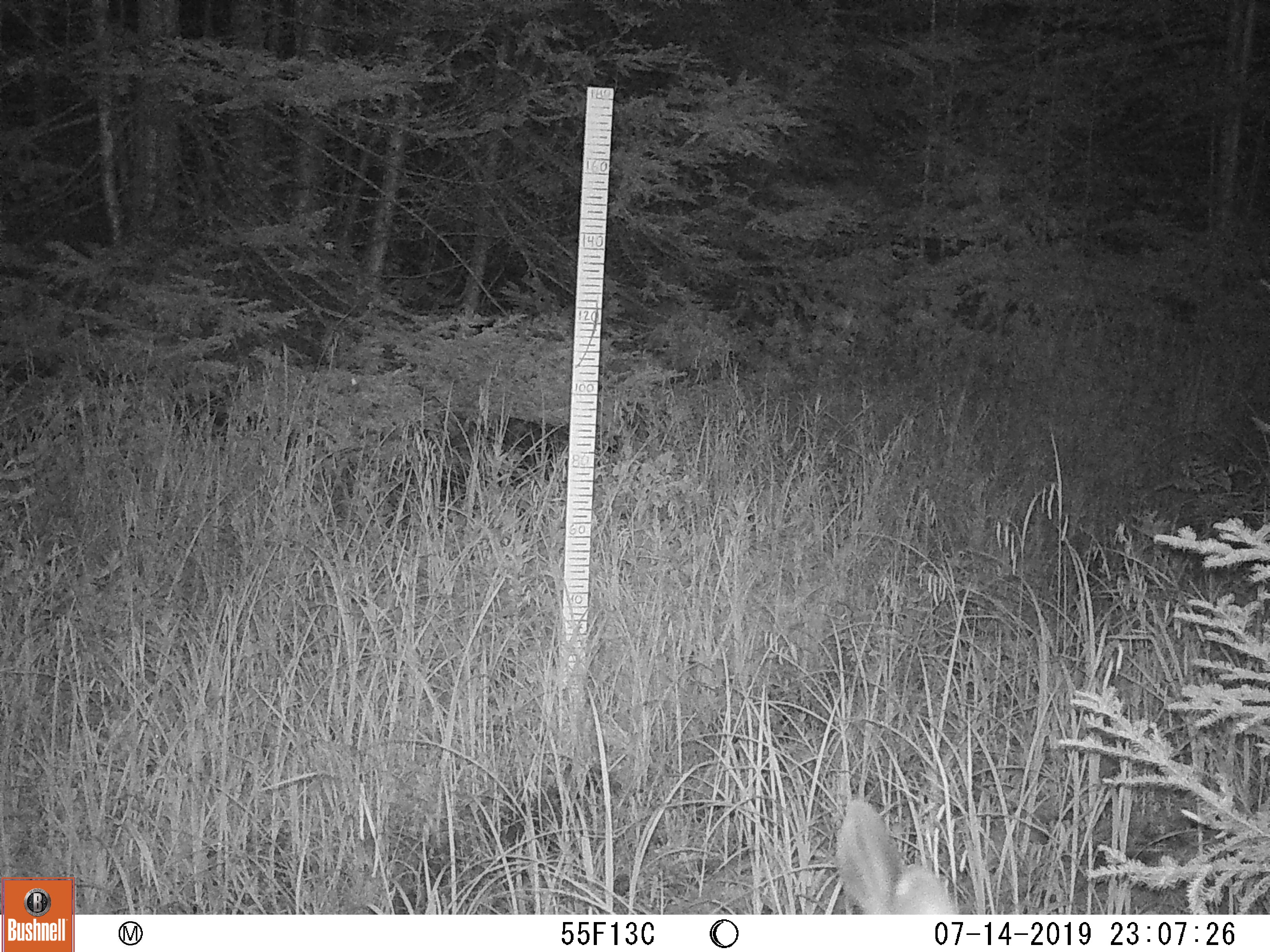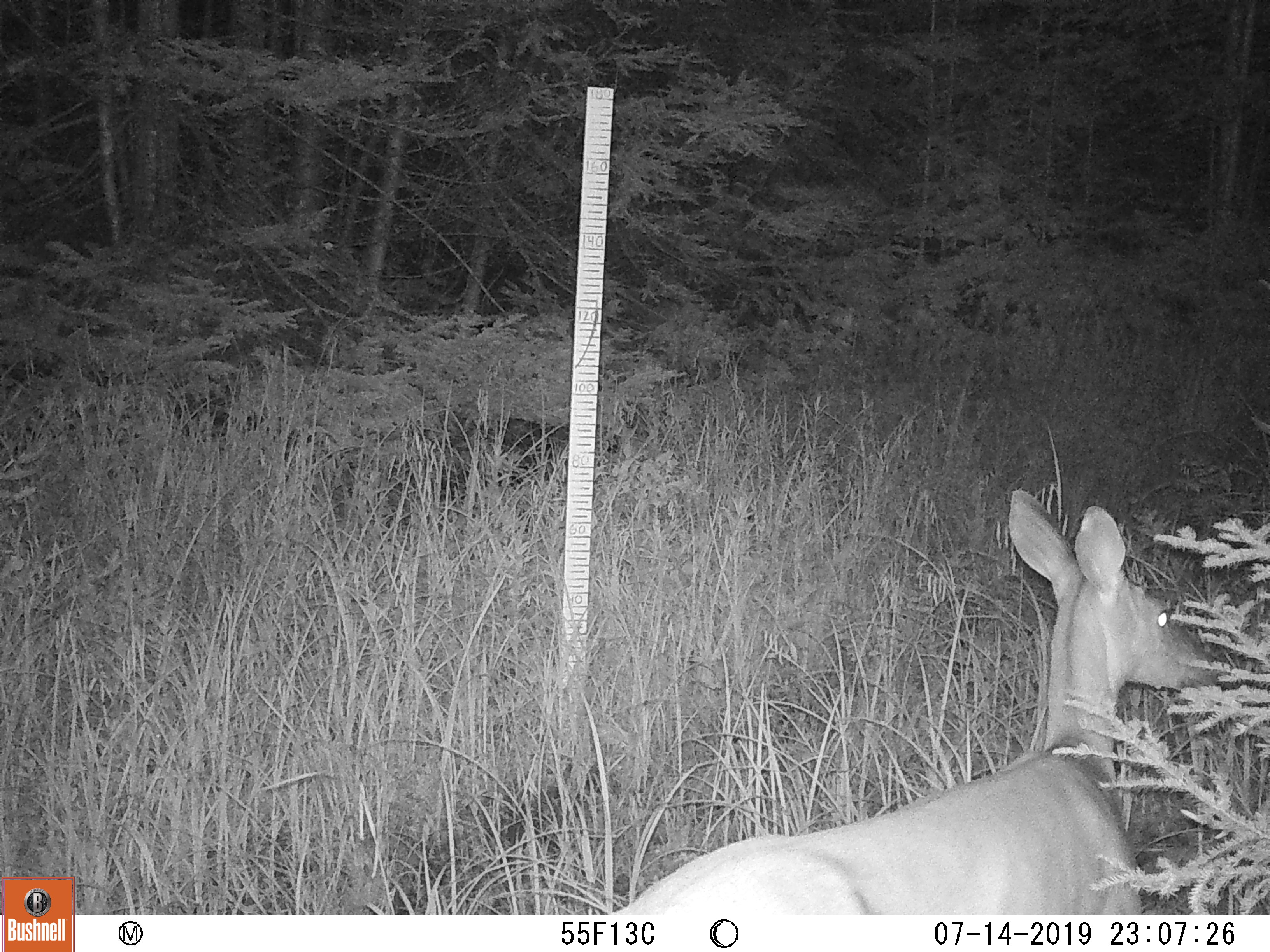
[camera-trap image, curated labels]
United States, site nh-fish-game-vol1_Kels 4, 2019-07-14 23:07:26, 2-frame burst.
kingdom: Animalia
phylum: Chordata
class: Mammalia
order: Artiodactyla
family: Cervidae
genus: Odocoileus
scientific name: Odocoileus virginianus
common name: white-tailed deer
White-tailed deer (Odocoileus virginianus).